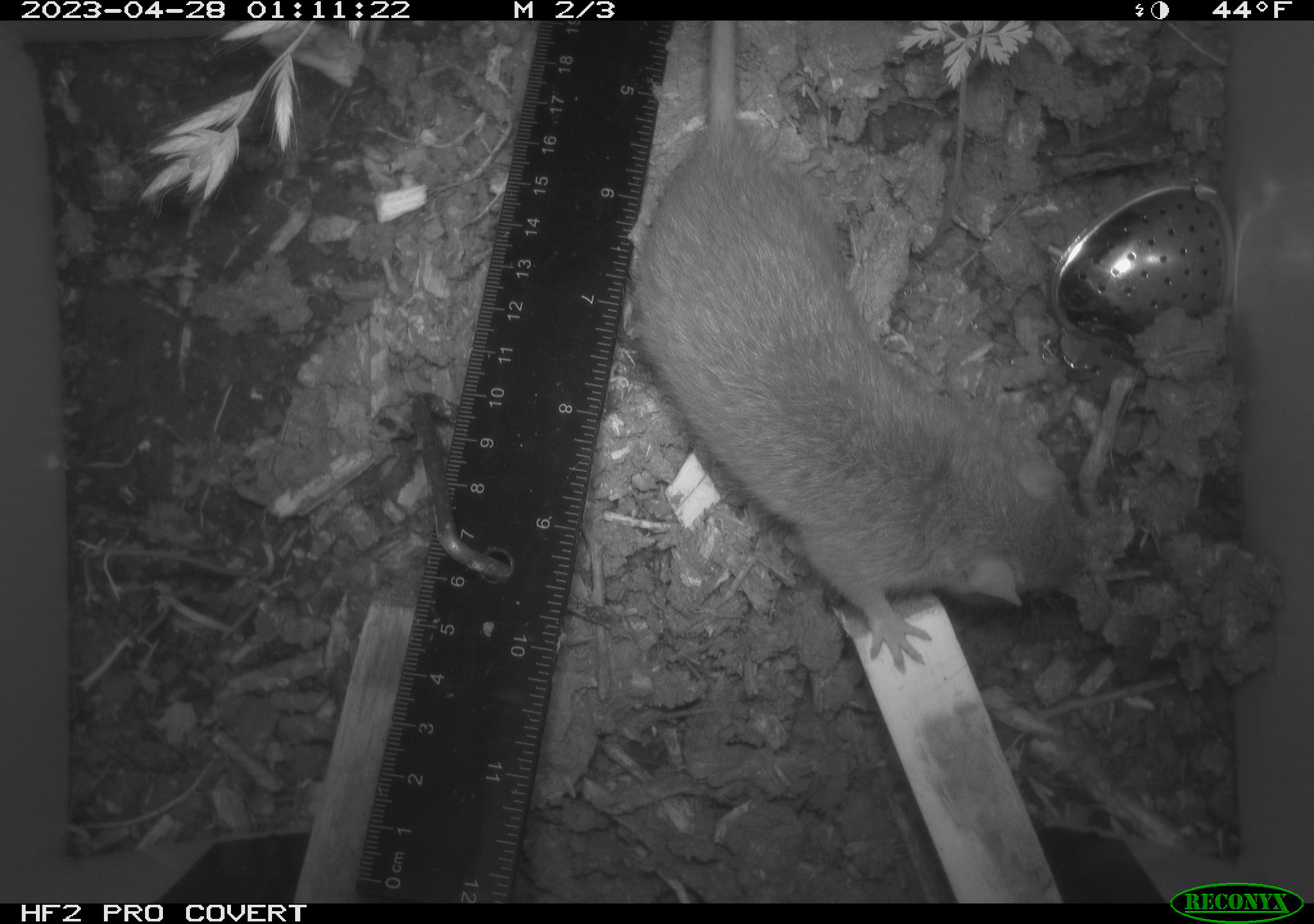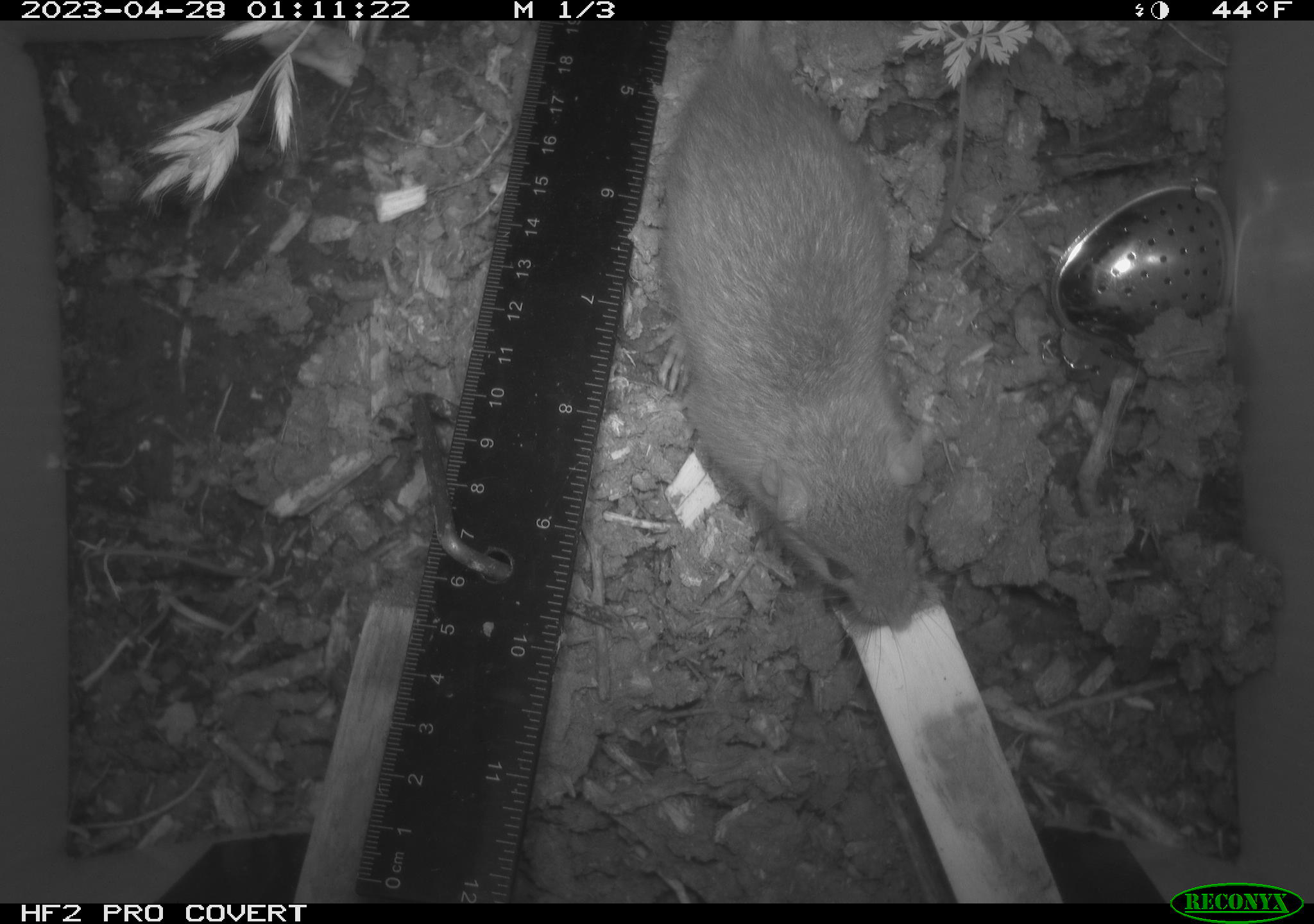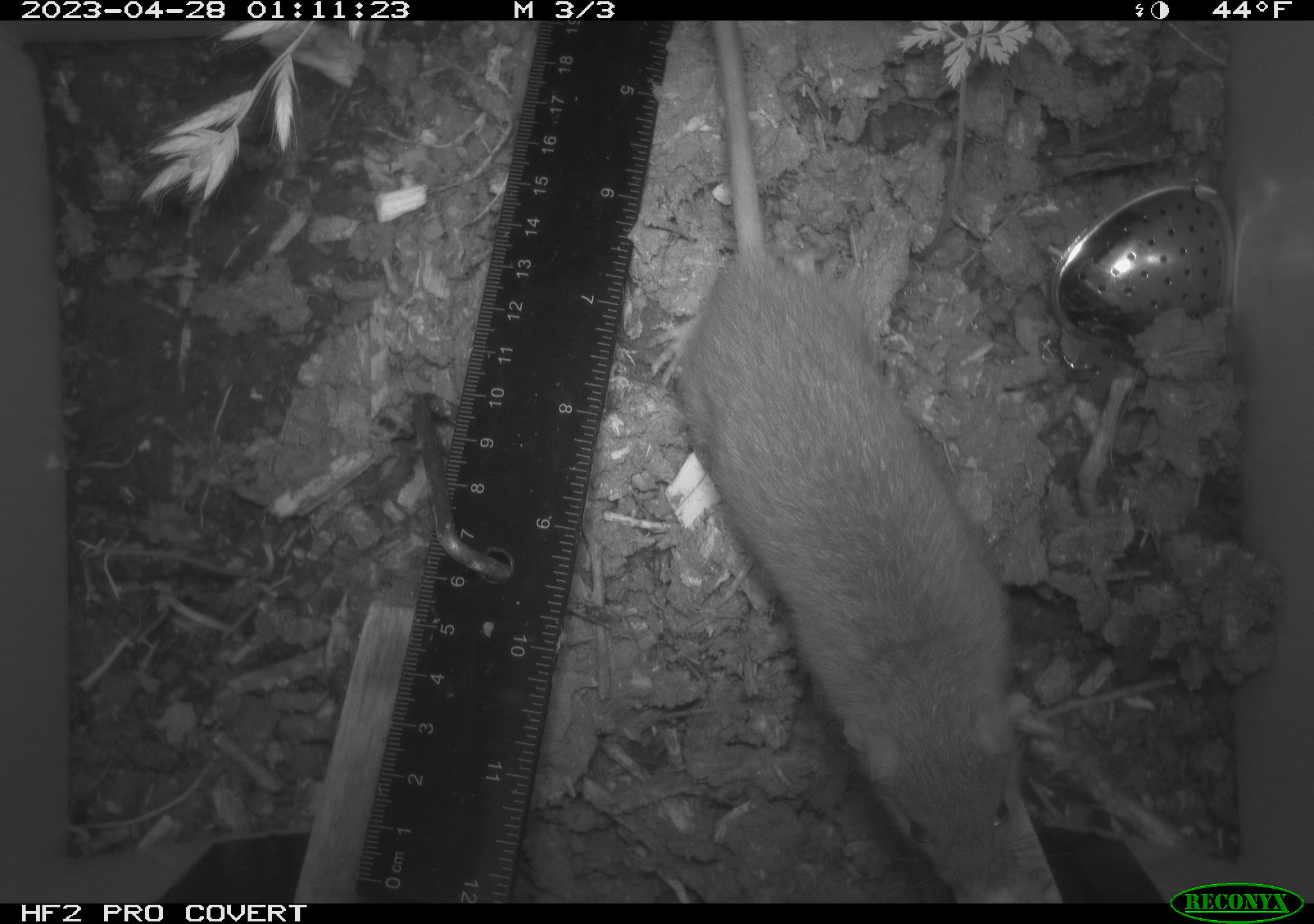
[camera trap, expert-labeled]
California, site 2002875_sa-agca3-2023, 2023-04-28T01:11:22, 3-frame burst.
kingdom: Animalia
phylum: Chordata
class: Mammalia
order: Rodentia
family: Muridae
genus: Rattus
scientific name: Rattus rattus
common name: house rat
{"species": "house rat (Rattus rattus)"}